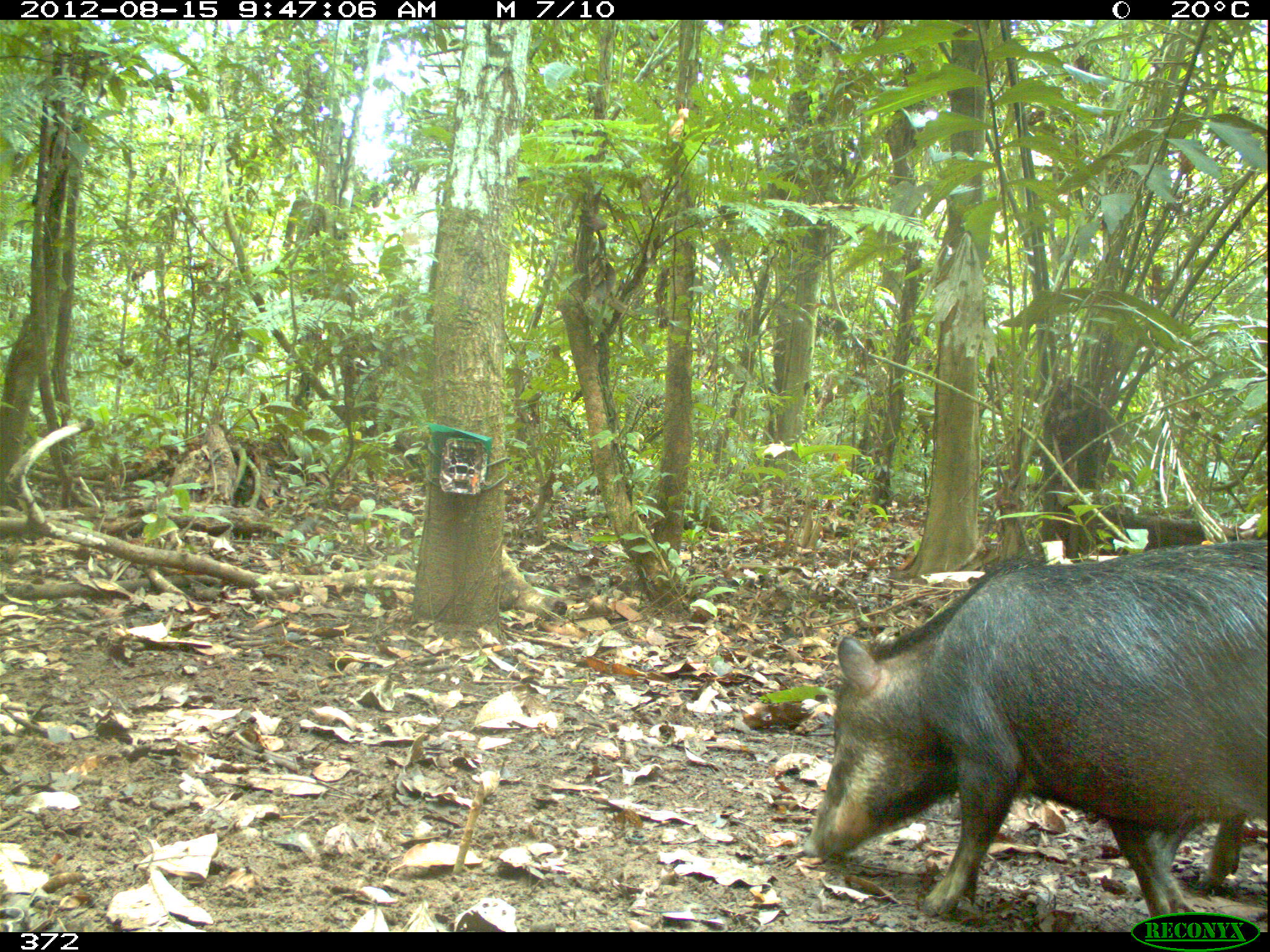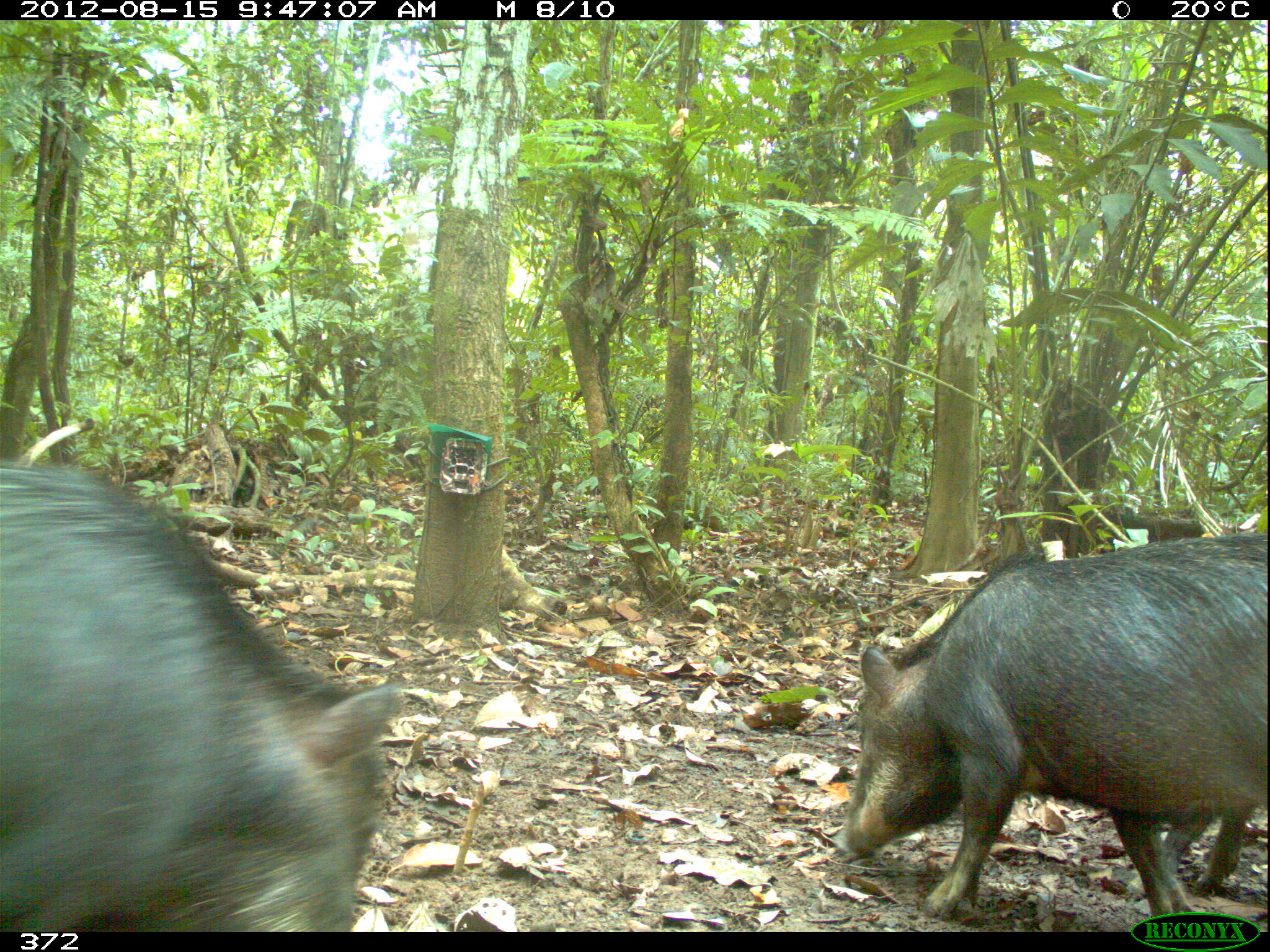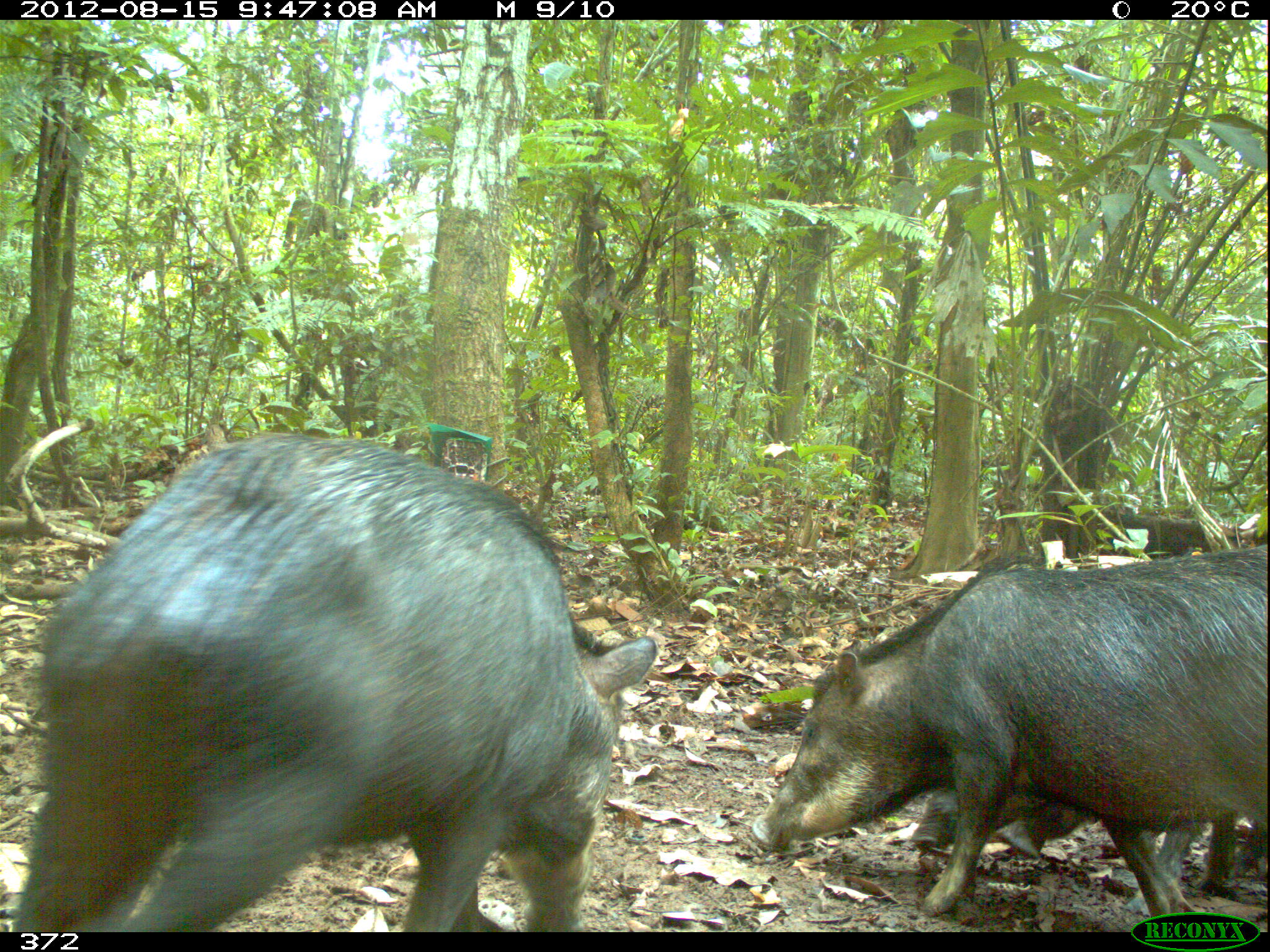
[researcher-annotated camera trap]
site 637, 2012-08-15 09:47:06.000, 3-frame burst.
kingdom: Animalia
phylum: Chordata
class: Mammalia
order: Artiodactyla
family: Tayassuidae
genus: Tayassu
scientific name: Tayassu pecari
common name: white-lipped peccary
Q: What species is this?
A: Tayassu pecari (white-lipped peccary).